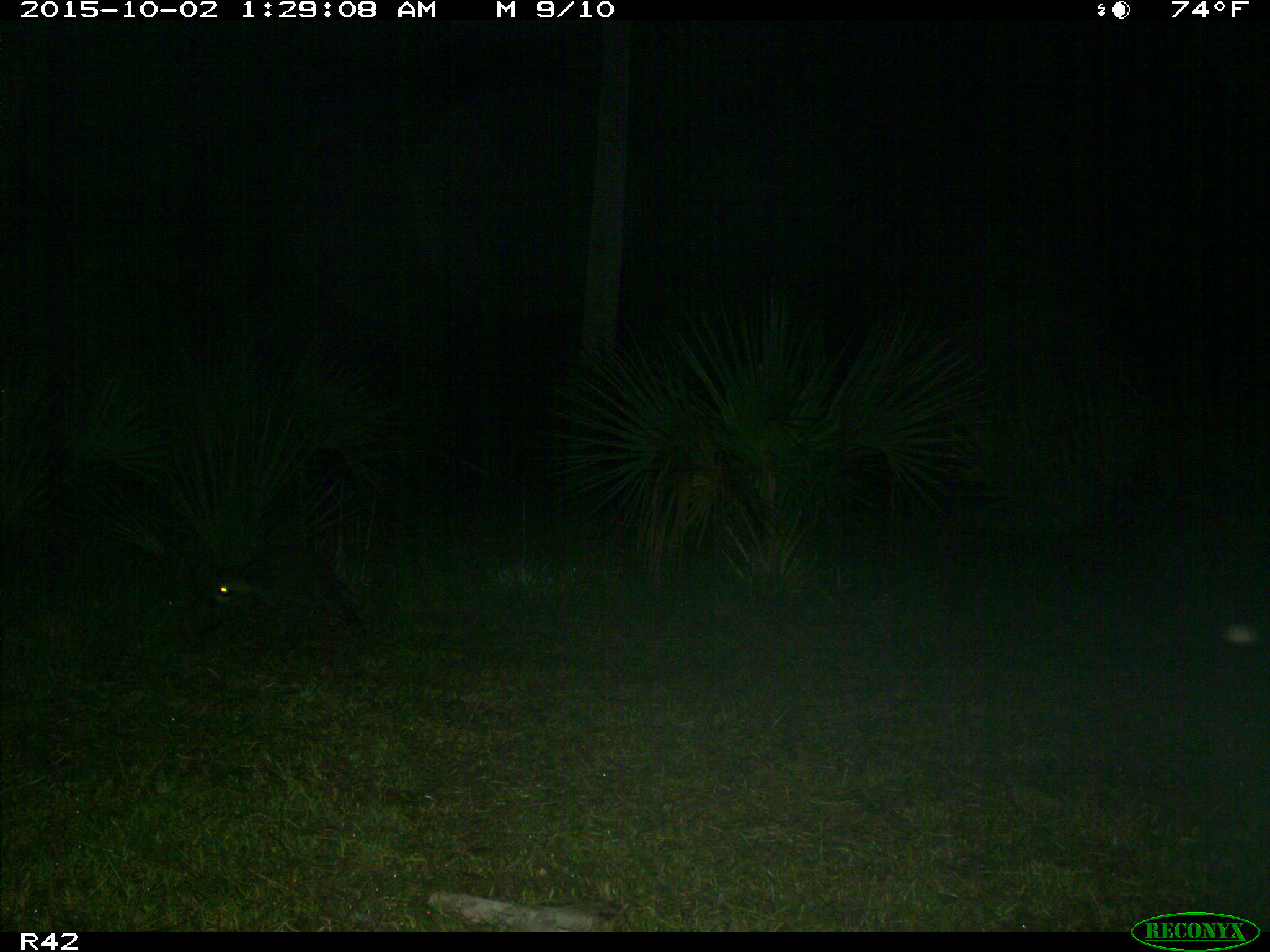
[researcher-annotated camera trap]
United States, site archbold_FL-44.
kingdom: Animalia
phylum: Chordata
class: Mammalia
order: Carnivora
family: Procyonidae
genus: Procyon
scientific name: Procyon lotor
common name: common raccoon